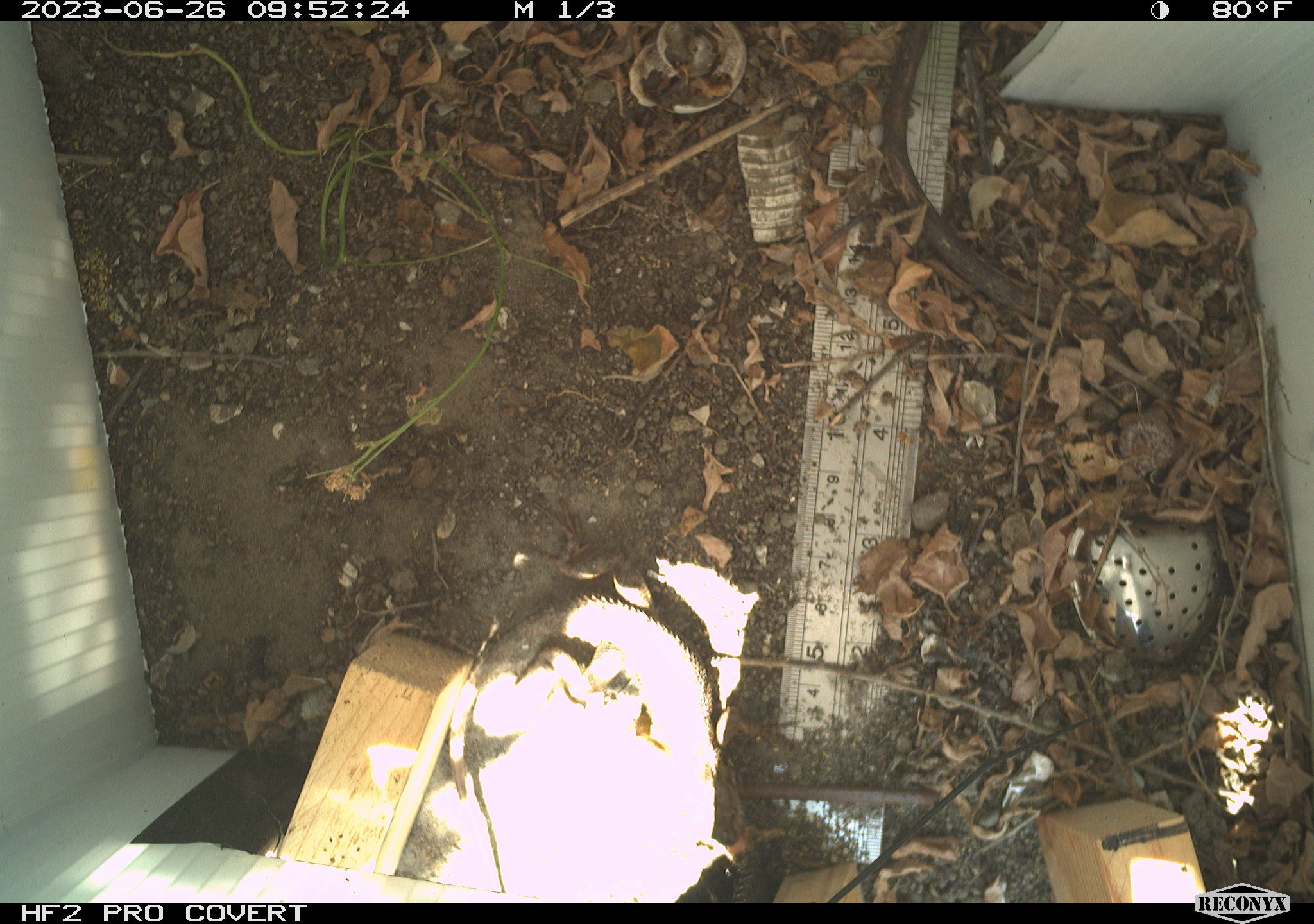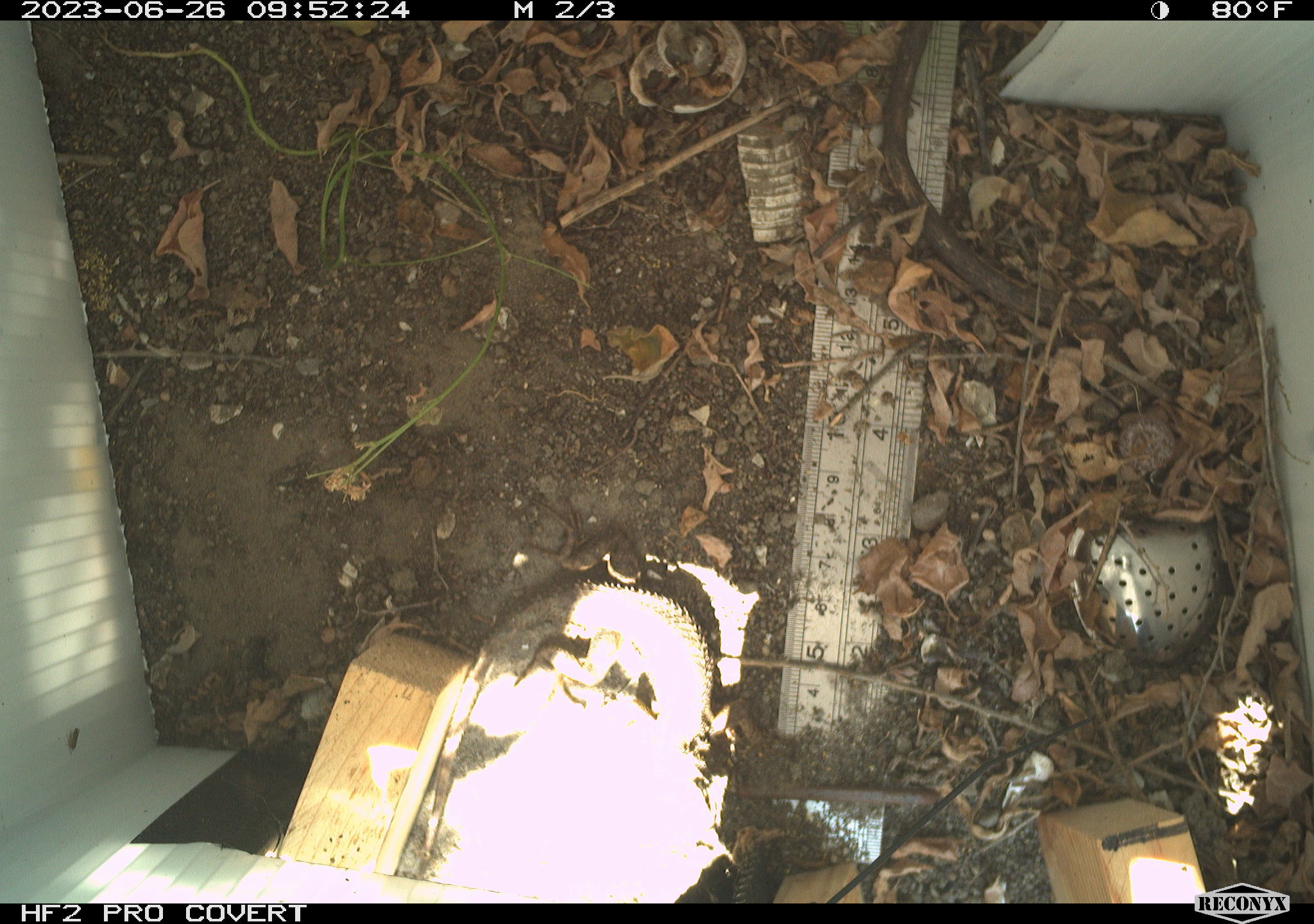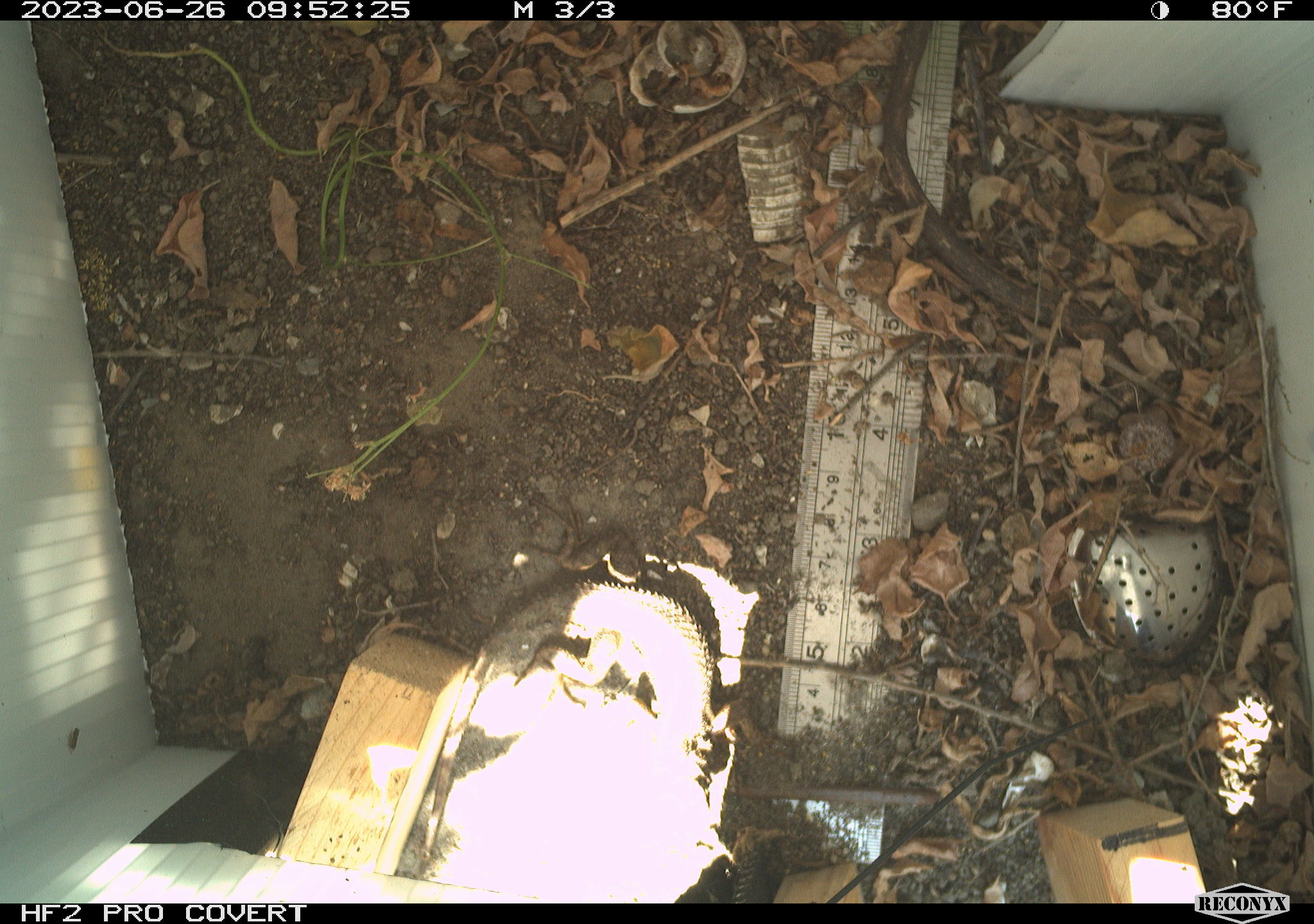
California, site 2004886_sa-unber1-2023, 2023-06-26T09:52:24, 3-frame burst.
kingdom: Animalia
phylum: Chordata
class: Reptilia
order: Squamata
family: Phrynosomatidae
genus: Sceloporus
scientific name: Sceloporus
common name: spiny lizards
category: sceloporus species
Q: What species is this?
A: Sceloporus species (spiny lizards) (Sceloporus).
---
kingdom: Animalia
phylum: Chordata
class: Reptilia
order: Squamata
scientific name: Squamata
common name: lizards and snakes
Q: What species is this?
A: Lizards and snakes (Squamata).